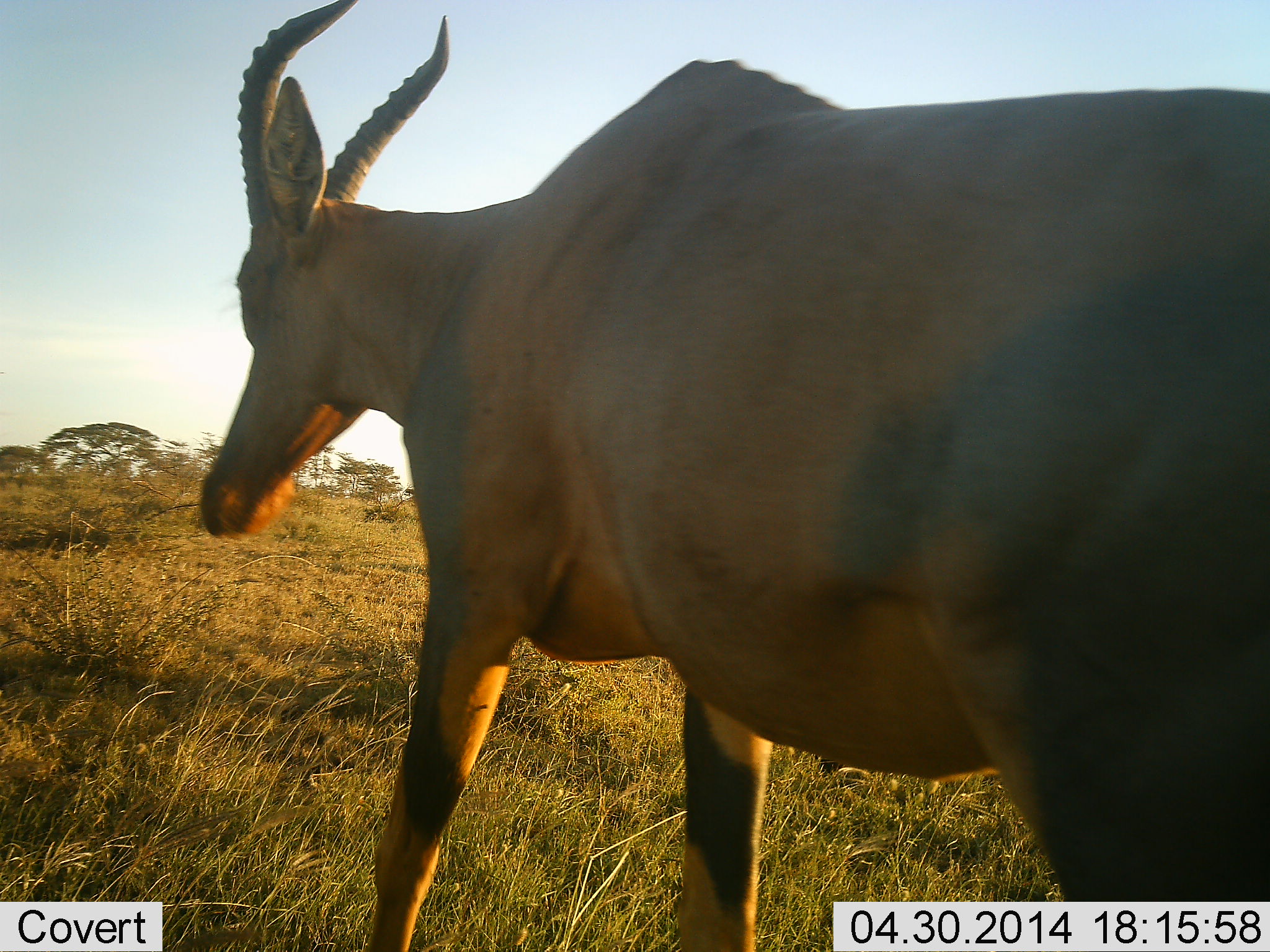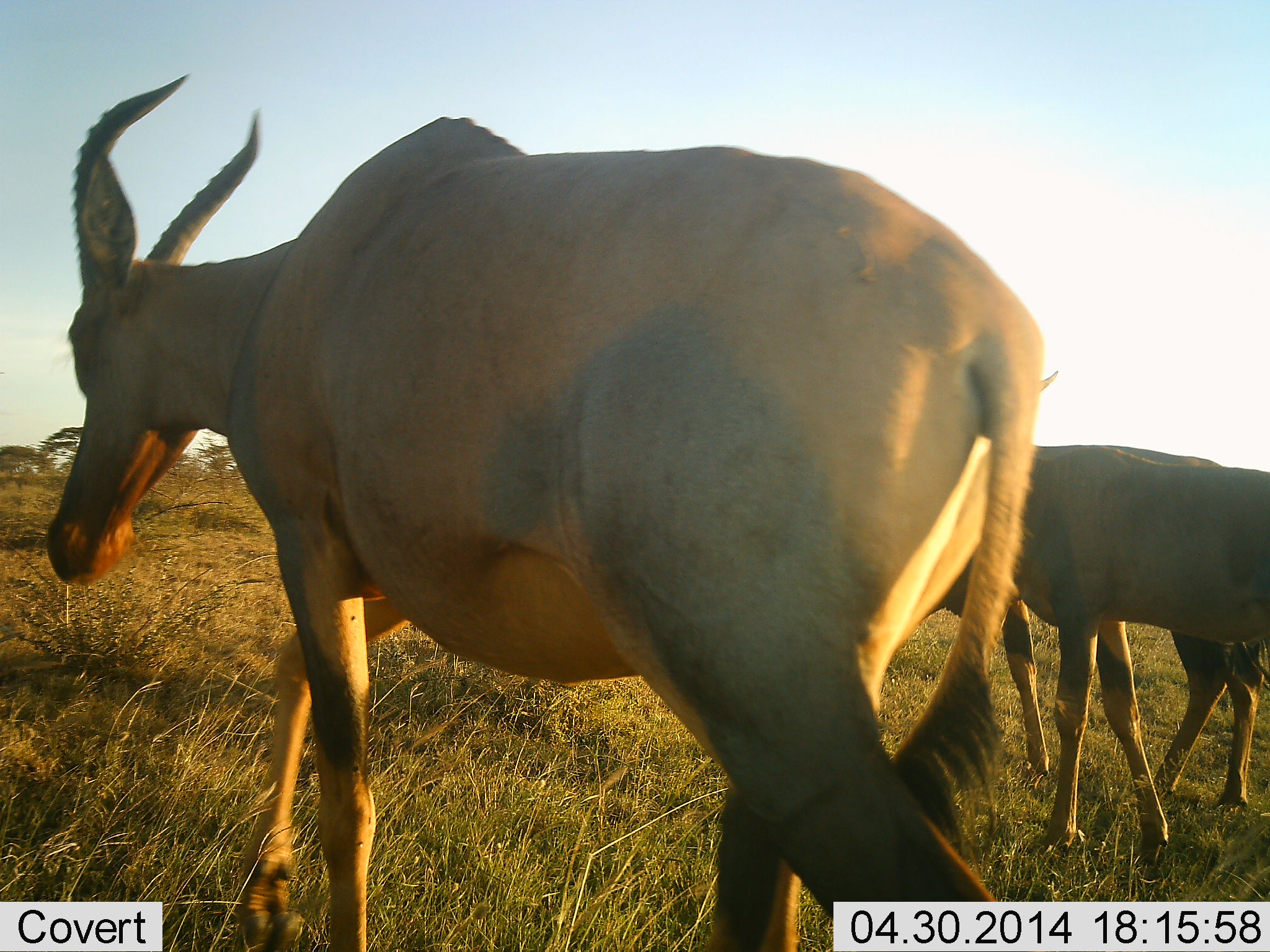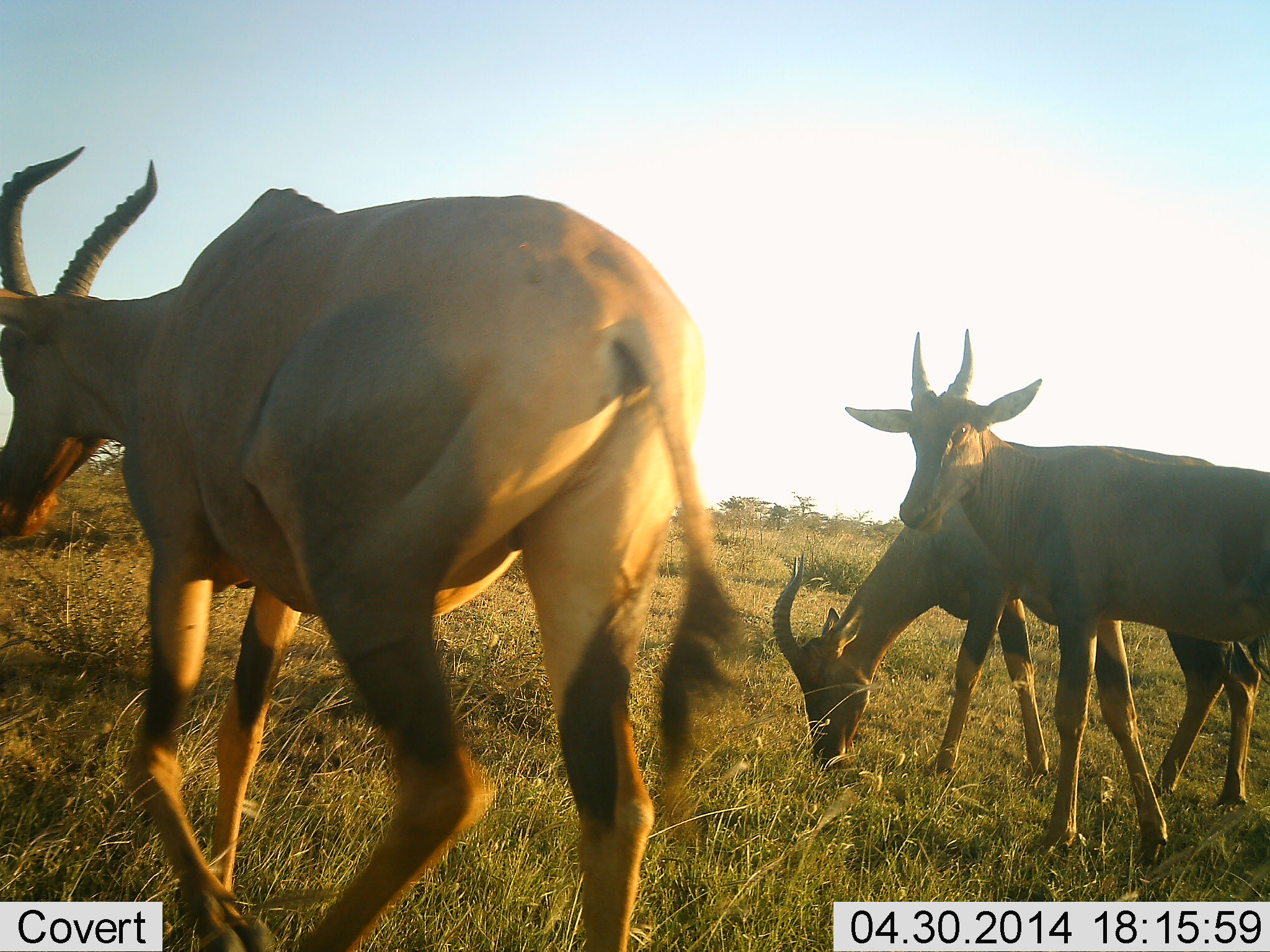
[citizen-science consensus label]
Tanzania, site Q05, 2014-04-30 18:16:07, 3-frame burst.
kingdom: Animalia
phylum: Chordata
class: Mammalia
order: Artiodactyla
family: Bovidae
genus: Alcelaphus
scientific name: Alcelaphus buselaphus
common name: hartebeest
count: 3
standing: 50%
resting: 0%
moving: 92%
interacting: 0%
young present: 8%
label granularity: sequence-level